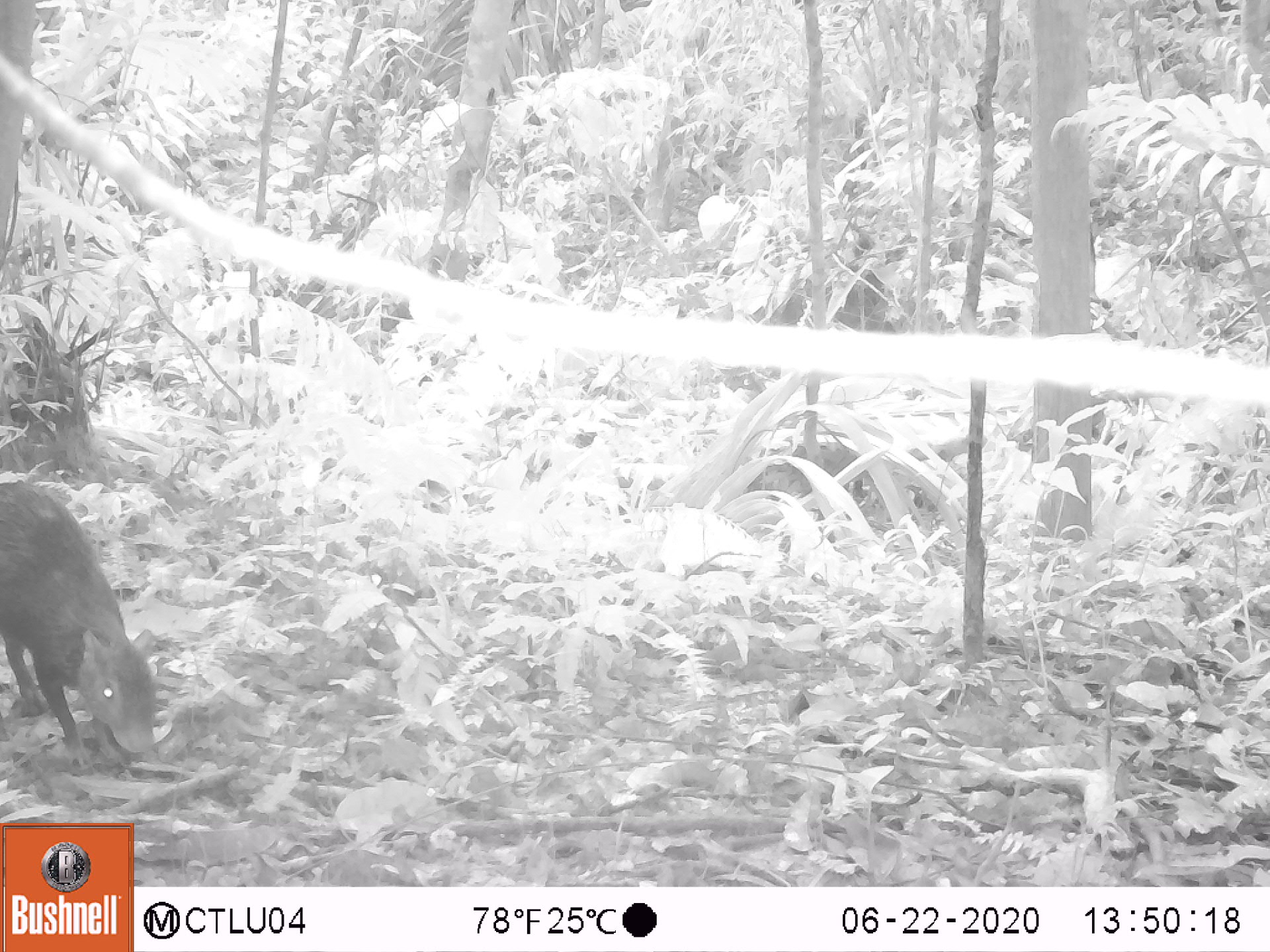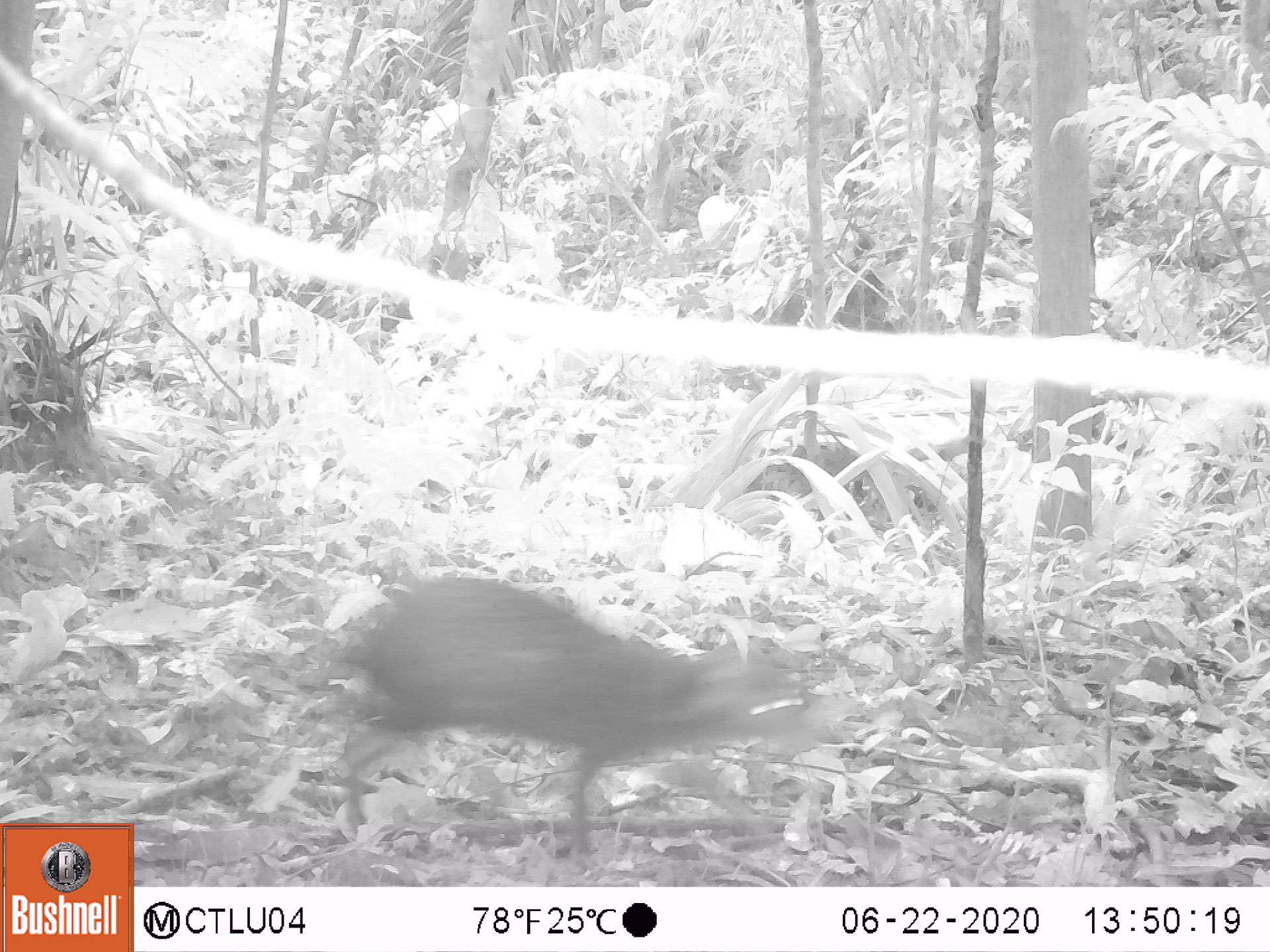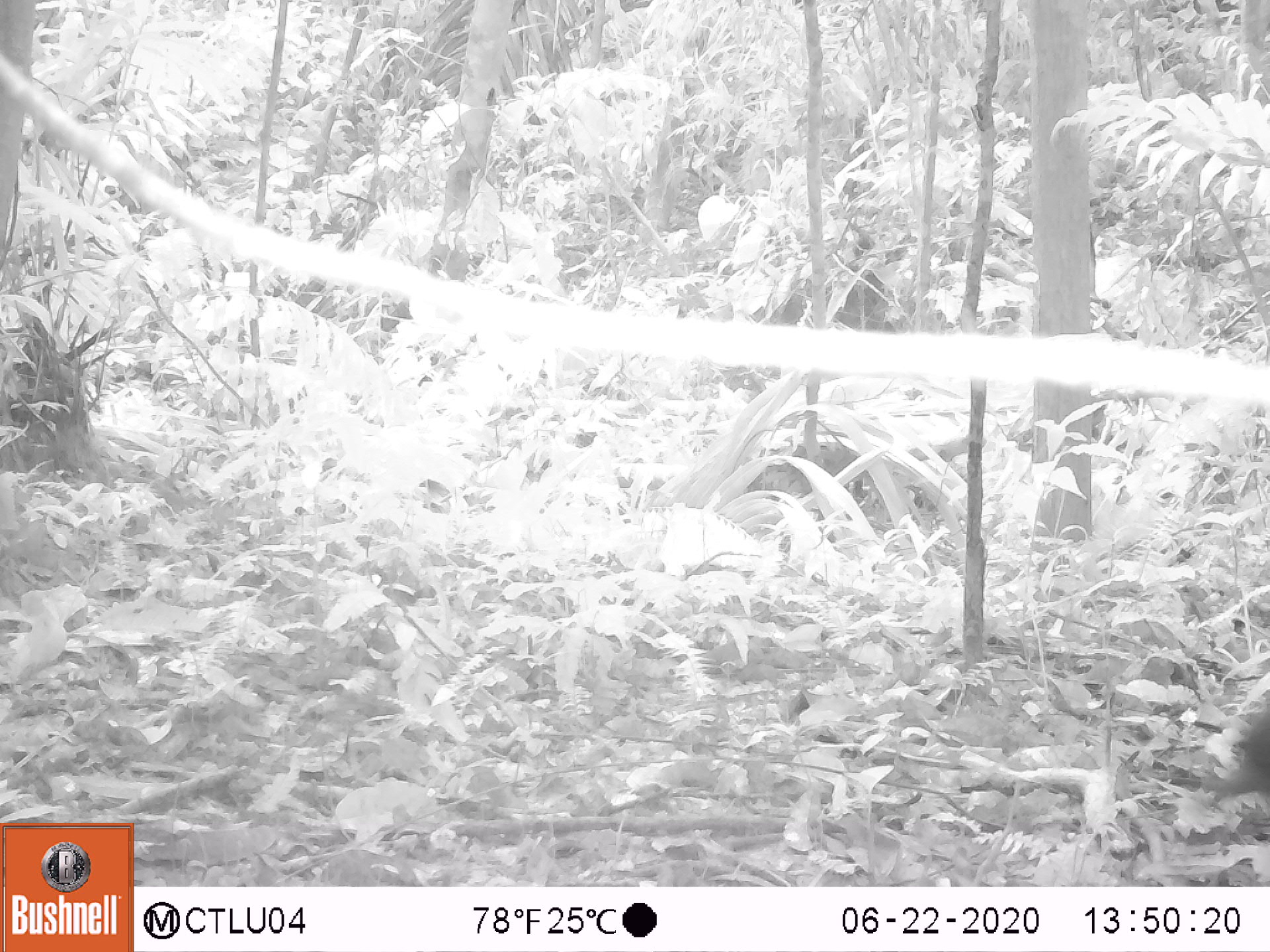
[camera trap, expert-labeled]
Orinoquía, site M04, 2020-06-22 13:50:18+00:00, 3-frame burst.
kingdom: Animalia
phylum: Chordata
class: Mammalia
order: Rodentia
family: Dasyproctidae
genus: Dasyprocta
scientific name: Dasyprocta fuliginosa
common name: black agouti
Black agouti (Dasyprocta fuliginosa).